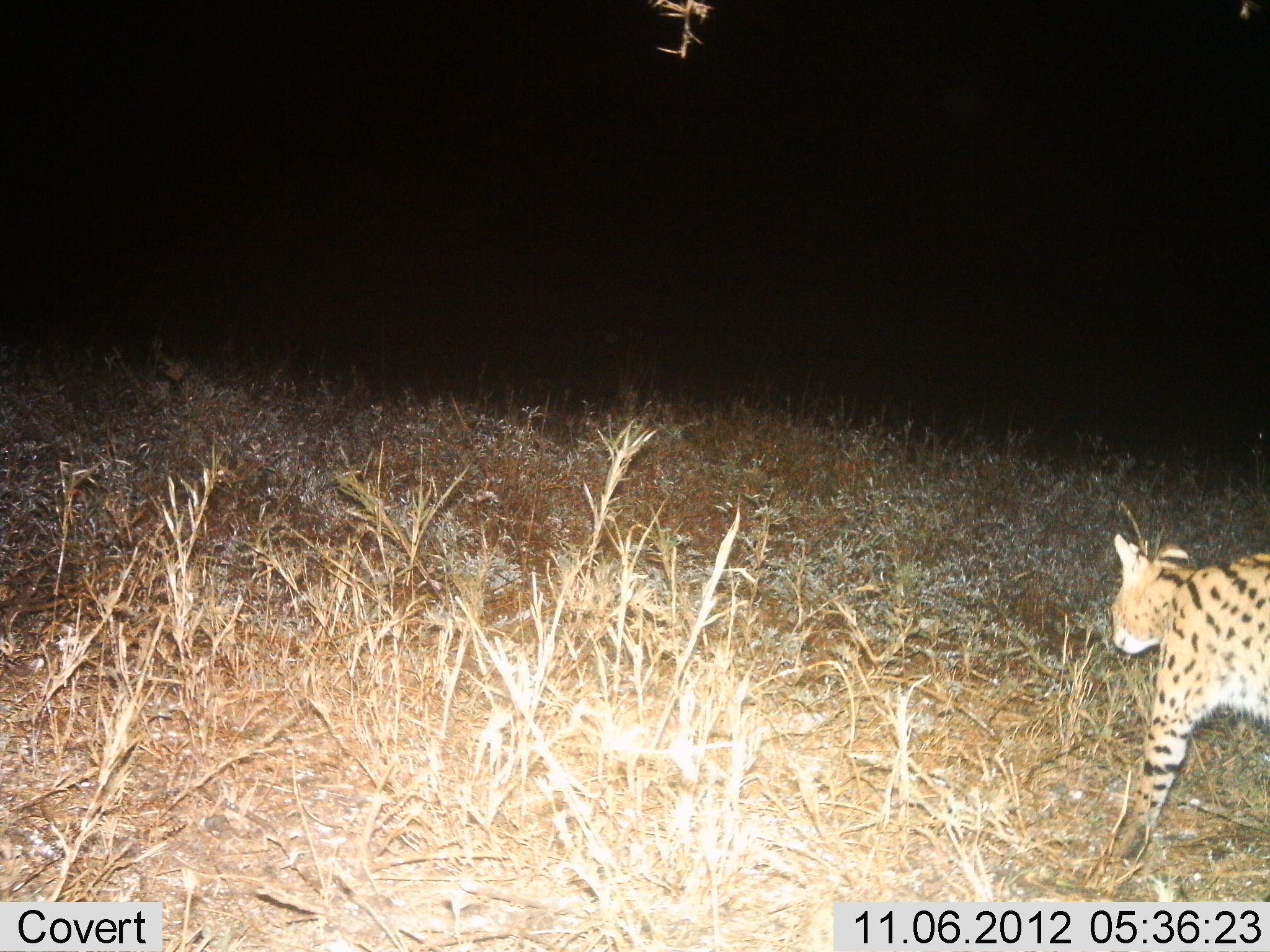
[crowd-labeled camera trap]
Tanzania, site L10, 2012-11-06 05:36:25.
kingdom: Animalia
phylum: Chordata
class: Mammalia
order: Carnivora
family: Felidae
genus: Leptailurus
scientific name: Leptailurus serval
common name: serval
Serval (Leptailurus serval), count 1. Behavior (volunteer vote fractions): standing 10%, resting 0%, moving 90%, interacting 0%. Young present (vote fraction): 0%. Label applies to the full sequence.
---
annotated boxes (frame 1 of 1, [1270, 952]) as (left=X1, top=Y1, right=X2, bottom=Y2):
animal: (left=1103, top=529, right=1270, bottom=898)